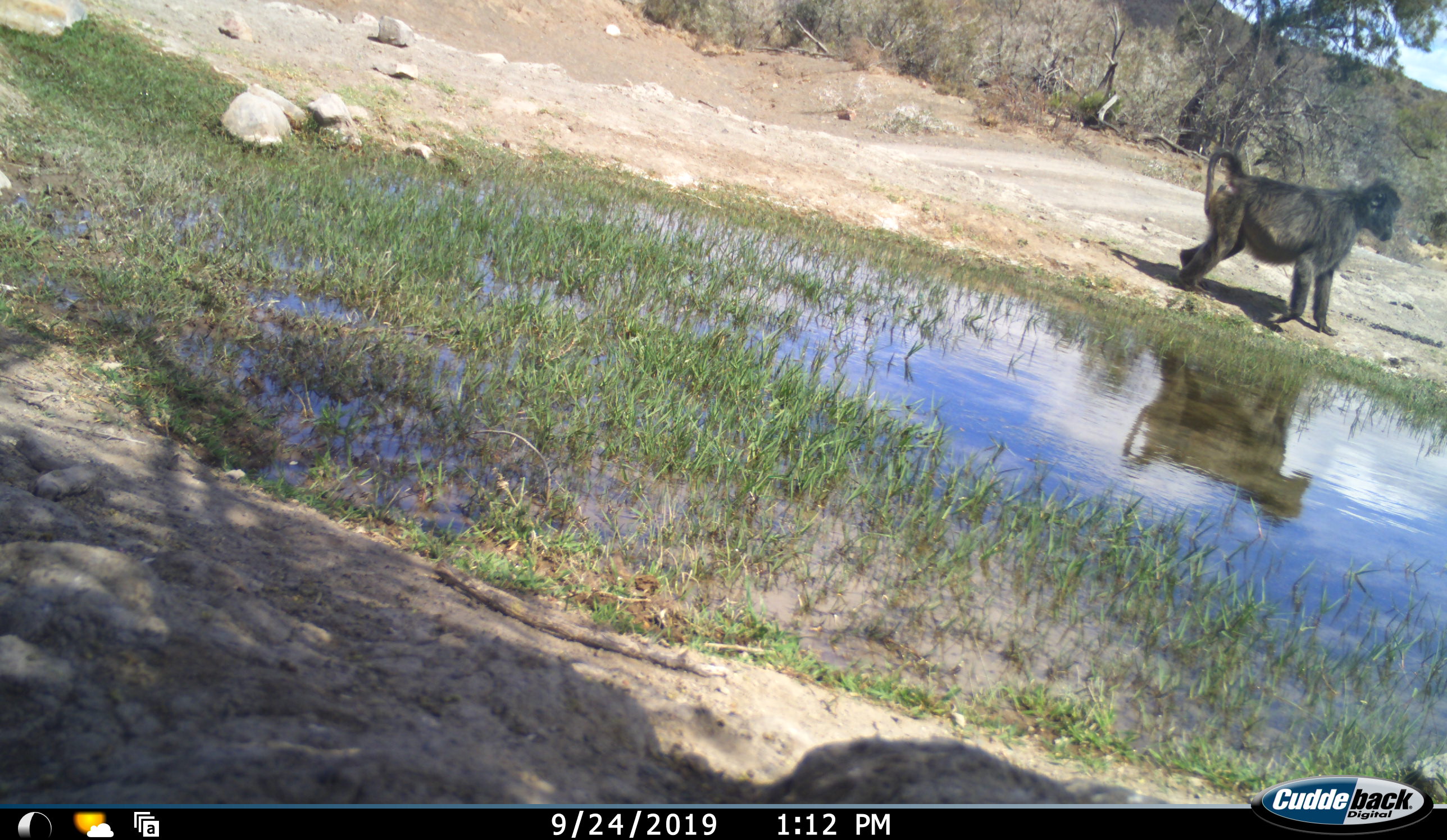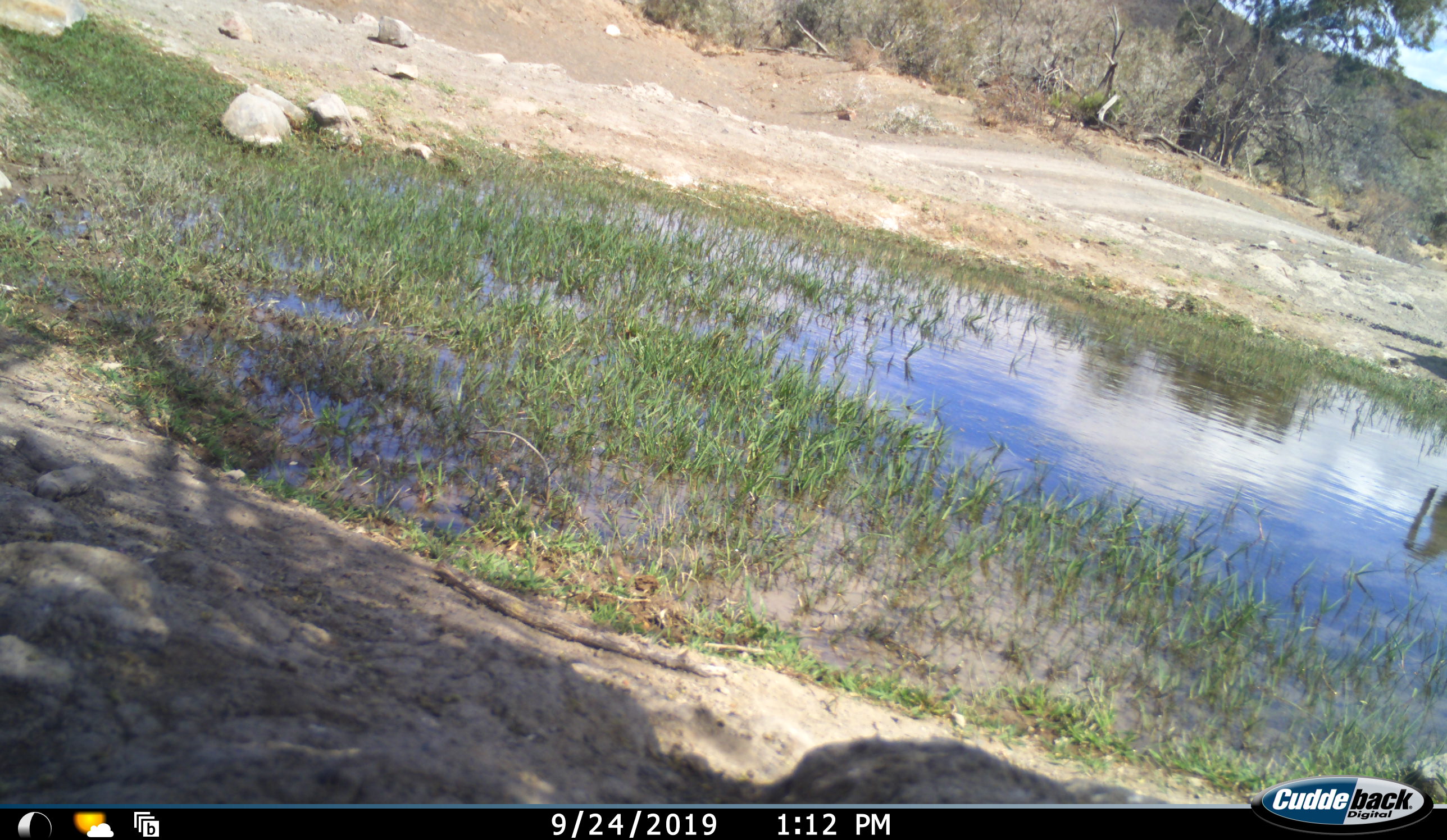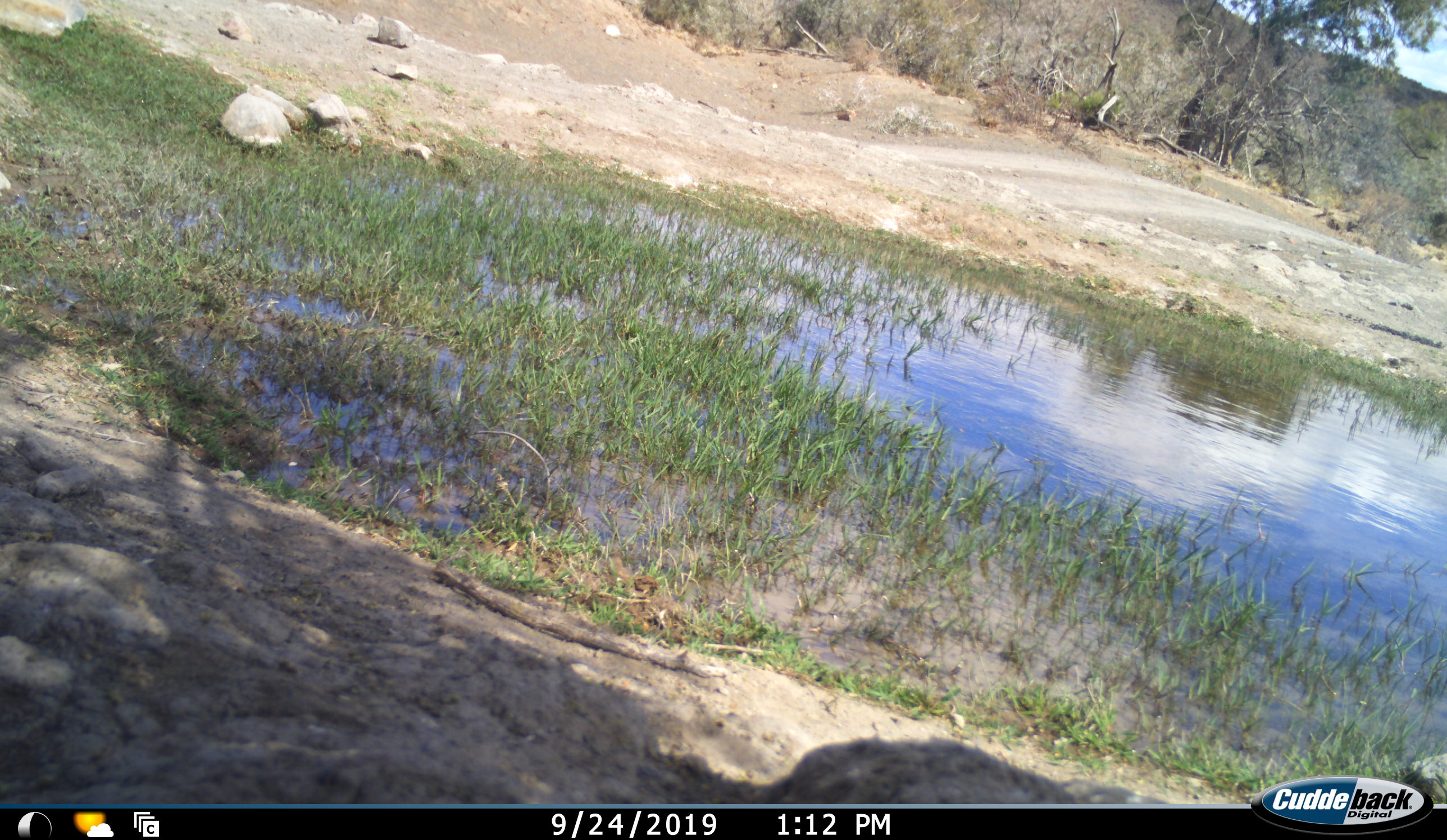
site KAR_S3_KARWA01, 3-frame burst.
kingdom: Animalia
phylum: Chordata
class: Mammalia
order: Primates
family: Cercopithecidae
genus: Papio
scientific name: Papio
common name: baboon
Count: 1.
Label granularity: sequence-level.